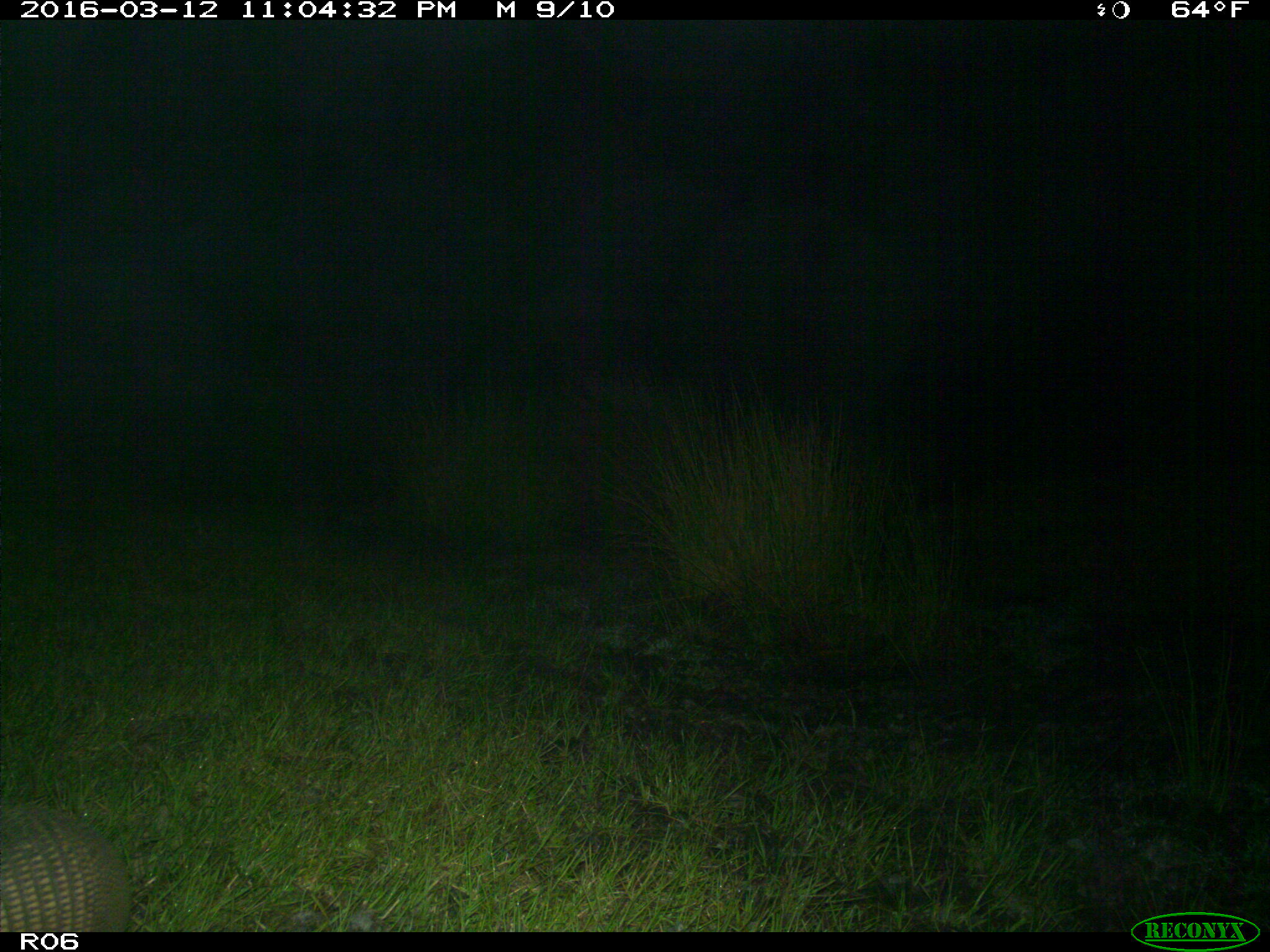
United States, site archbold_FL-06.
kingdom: Animalia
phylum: Chordata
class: Mammalia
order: Cingulata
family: Dasypodidae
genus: Dasypus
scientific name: Dasypus novemcinctus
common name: nine-banded armadillo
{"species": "Dasypus novemcinctus (nine-banded armadillo)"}